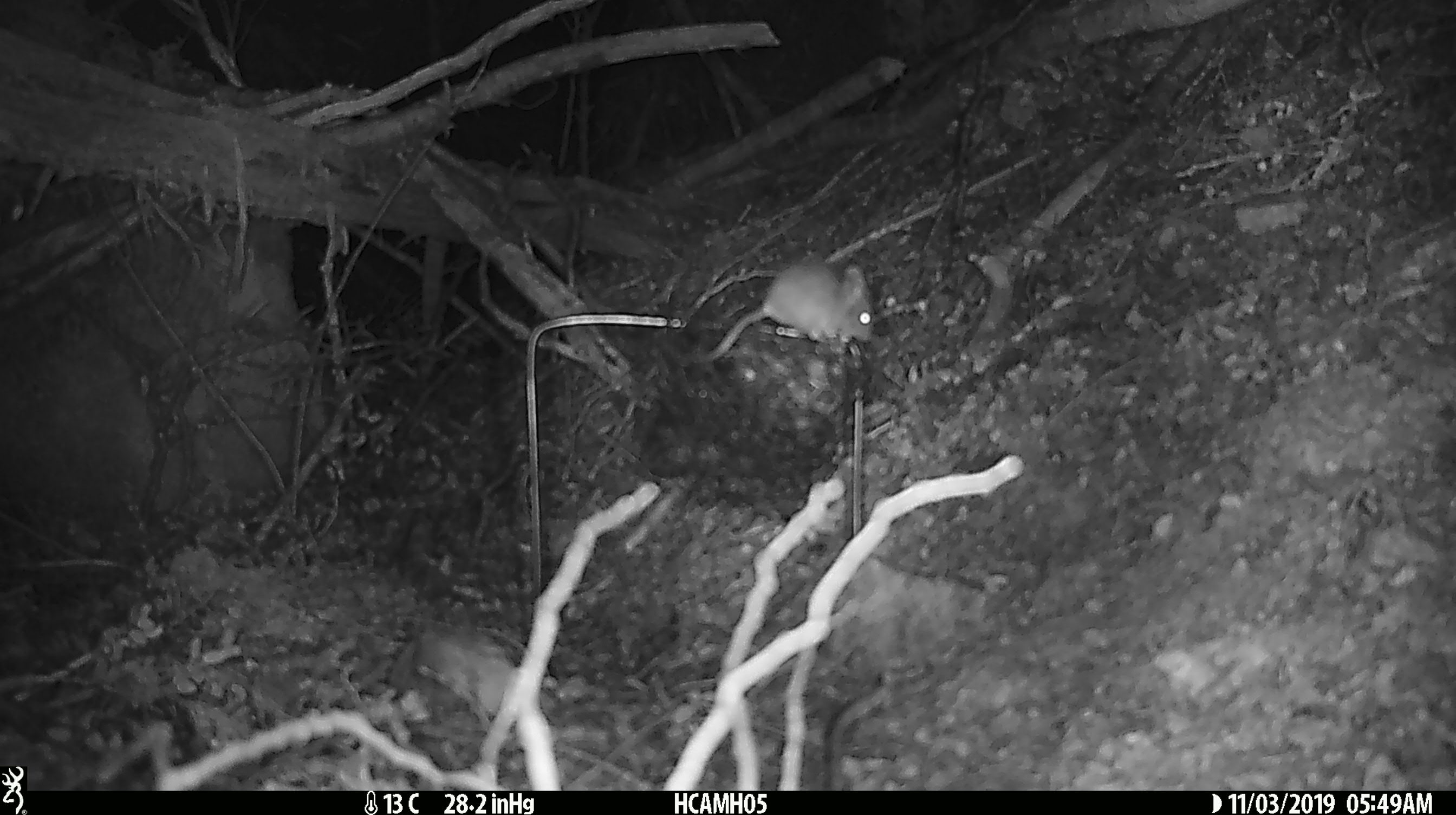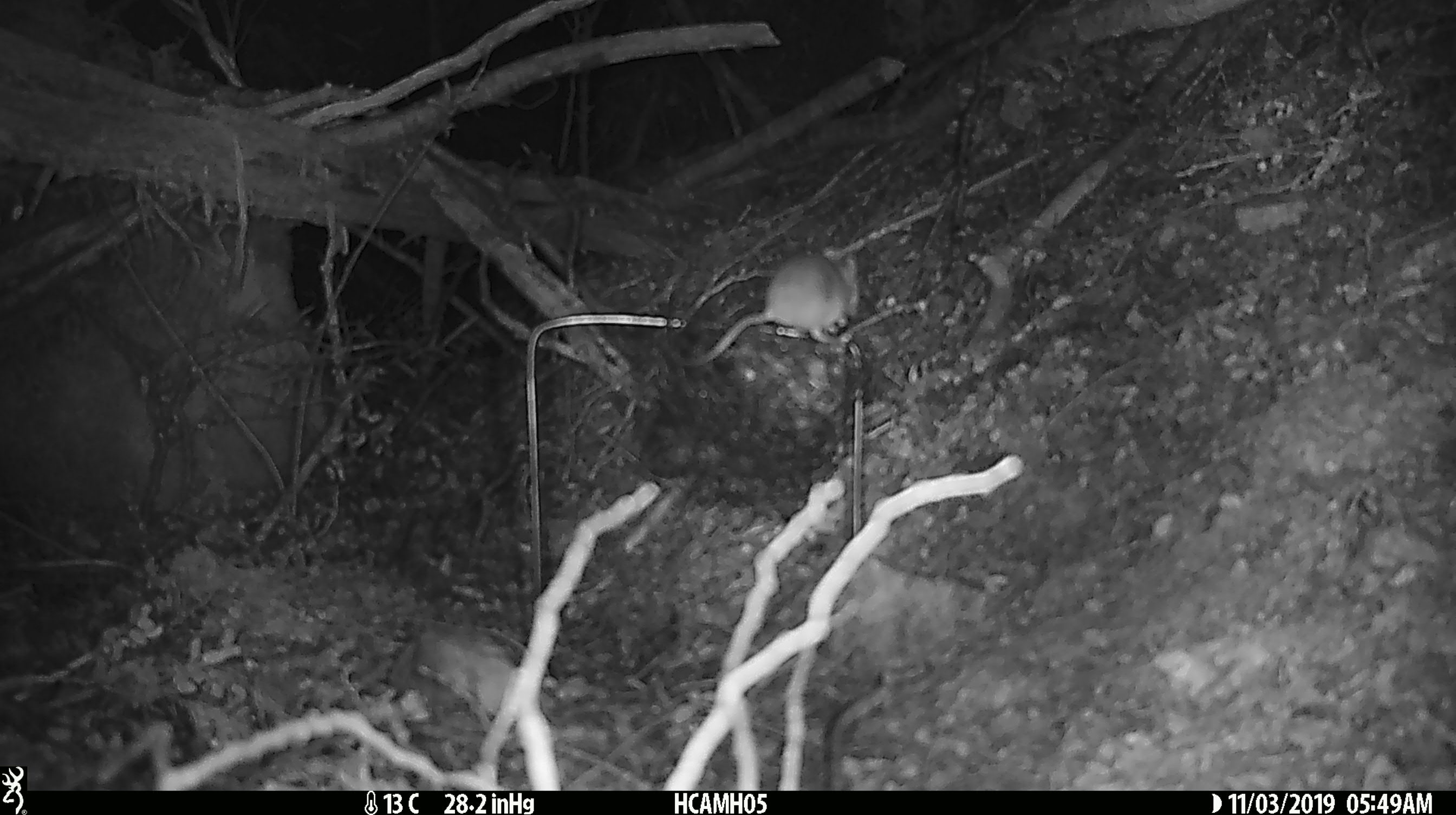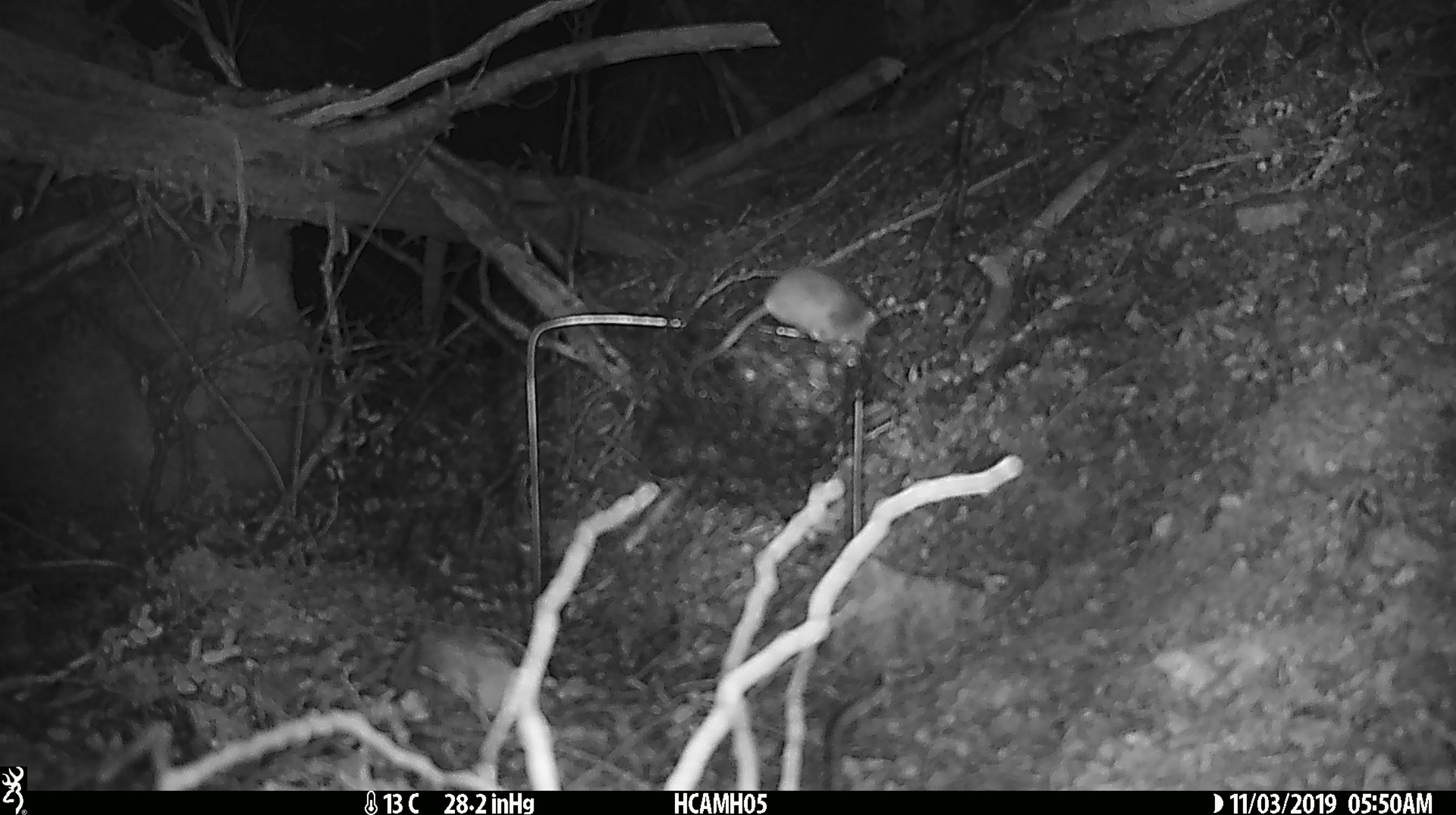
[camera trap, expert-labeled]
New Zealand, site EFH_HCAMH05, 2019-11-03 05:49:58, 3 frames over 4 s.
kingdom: Animalia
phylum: Chordata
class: Mammalia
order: Rodentia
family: Muridae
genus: Mus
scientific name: Mus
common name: mouse